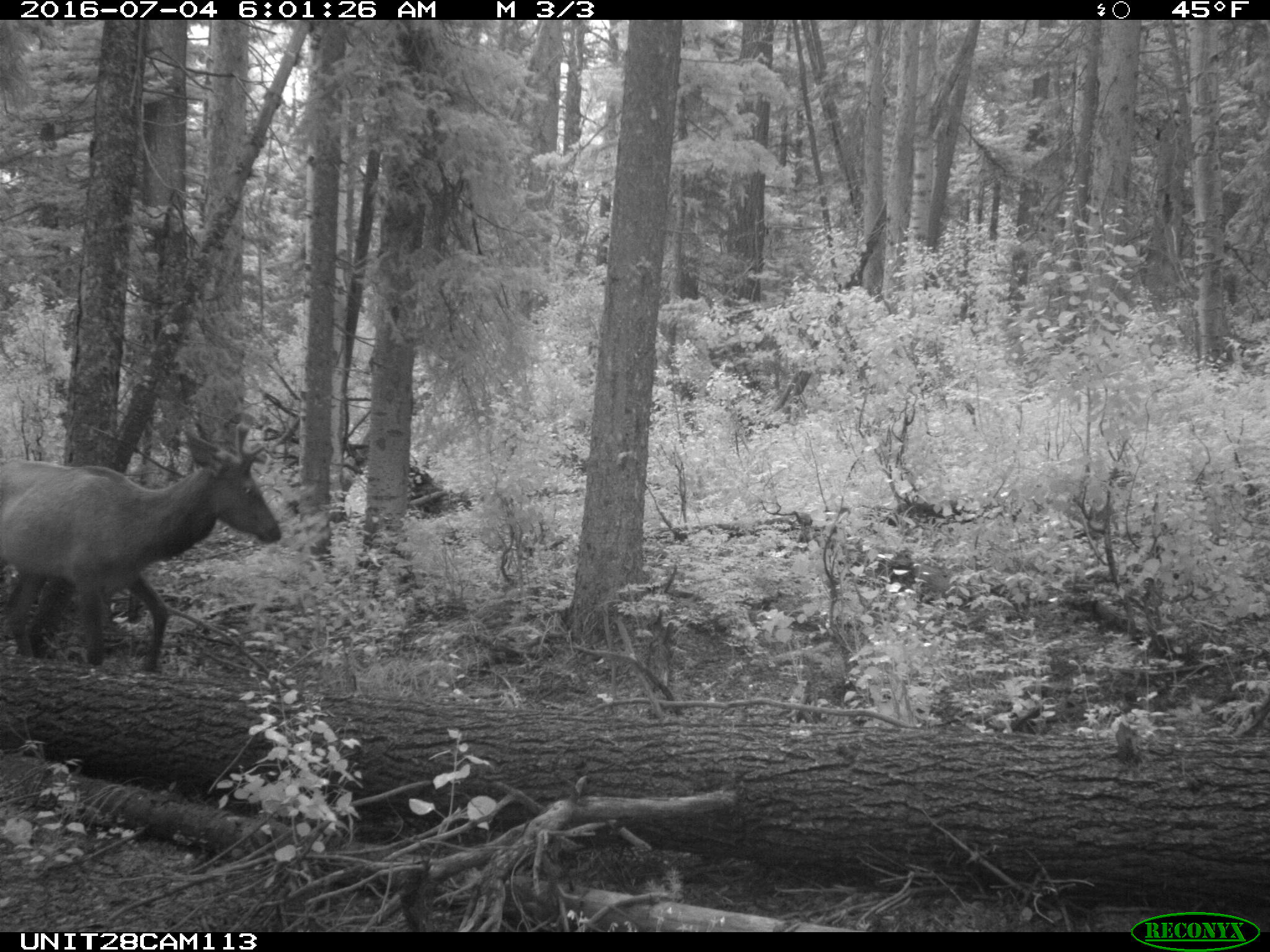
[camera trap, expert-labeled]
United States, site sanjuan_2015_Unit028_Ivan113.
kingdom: Animalia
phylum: Chordata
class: Mammalia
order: Artiodactyla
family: Cervidae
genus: Cervus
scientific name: Cervus elaphus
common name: red deer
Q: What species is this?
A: Cervus elaphus (red deer).